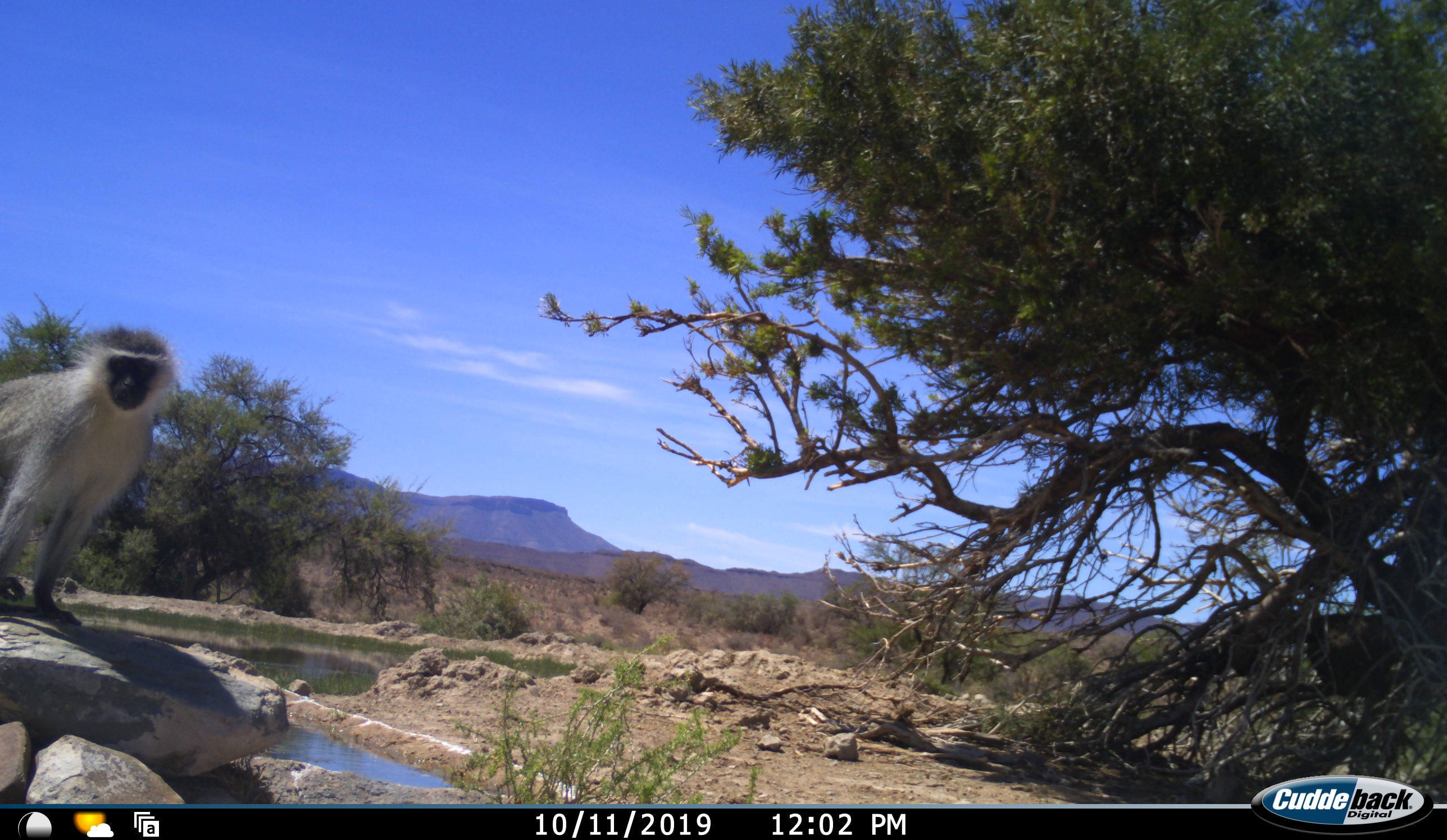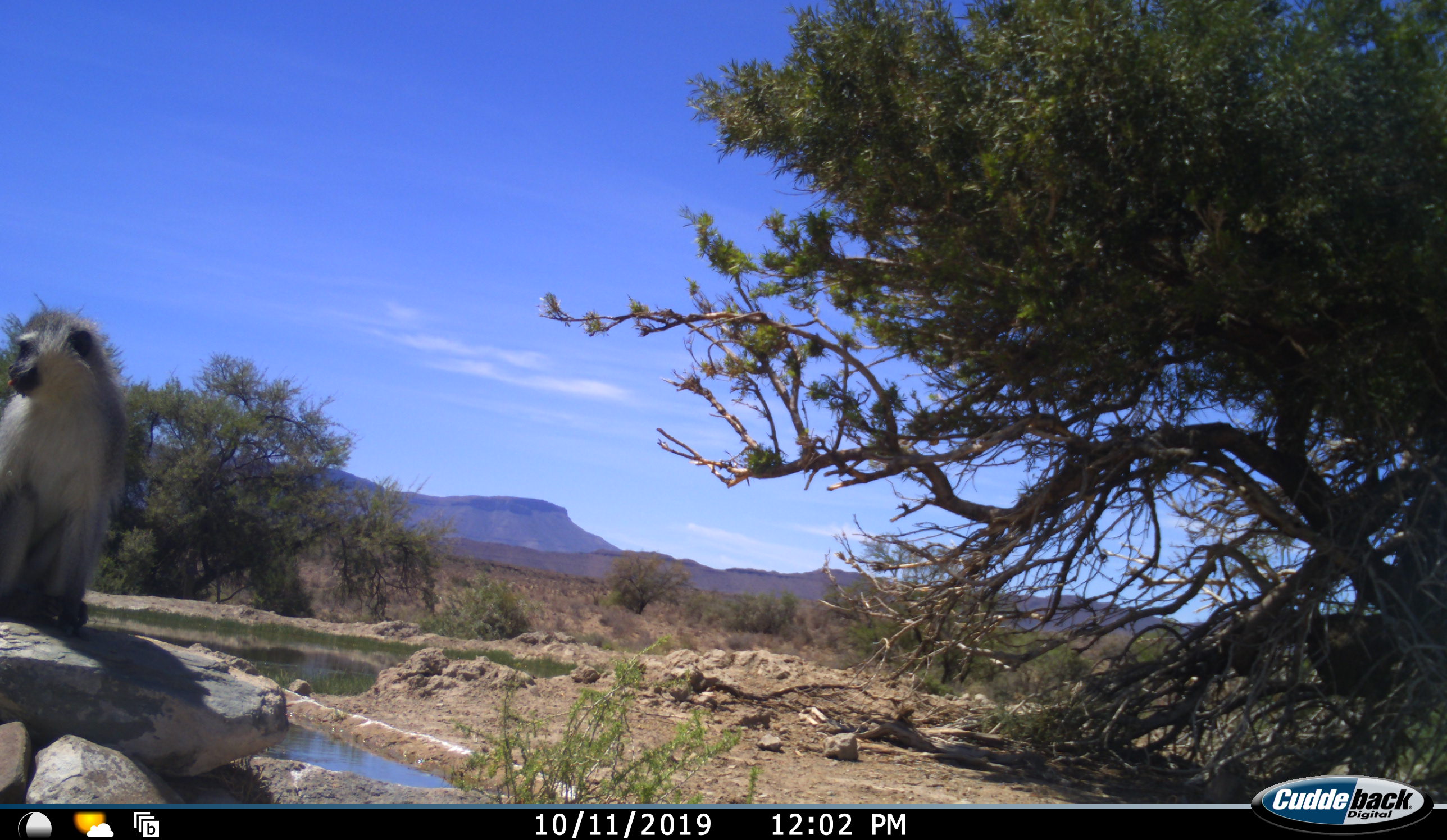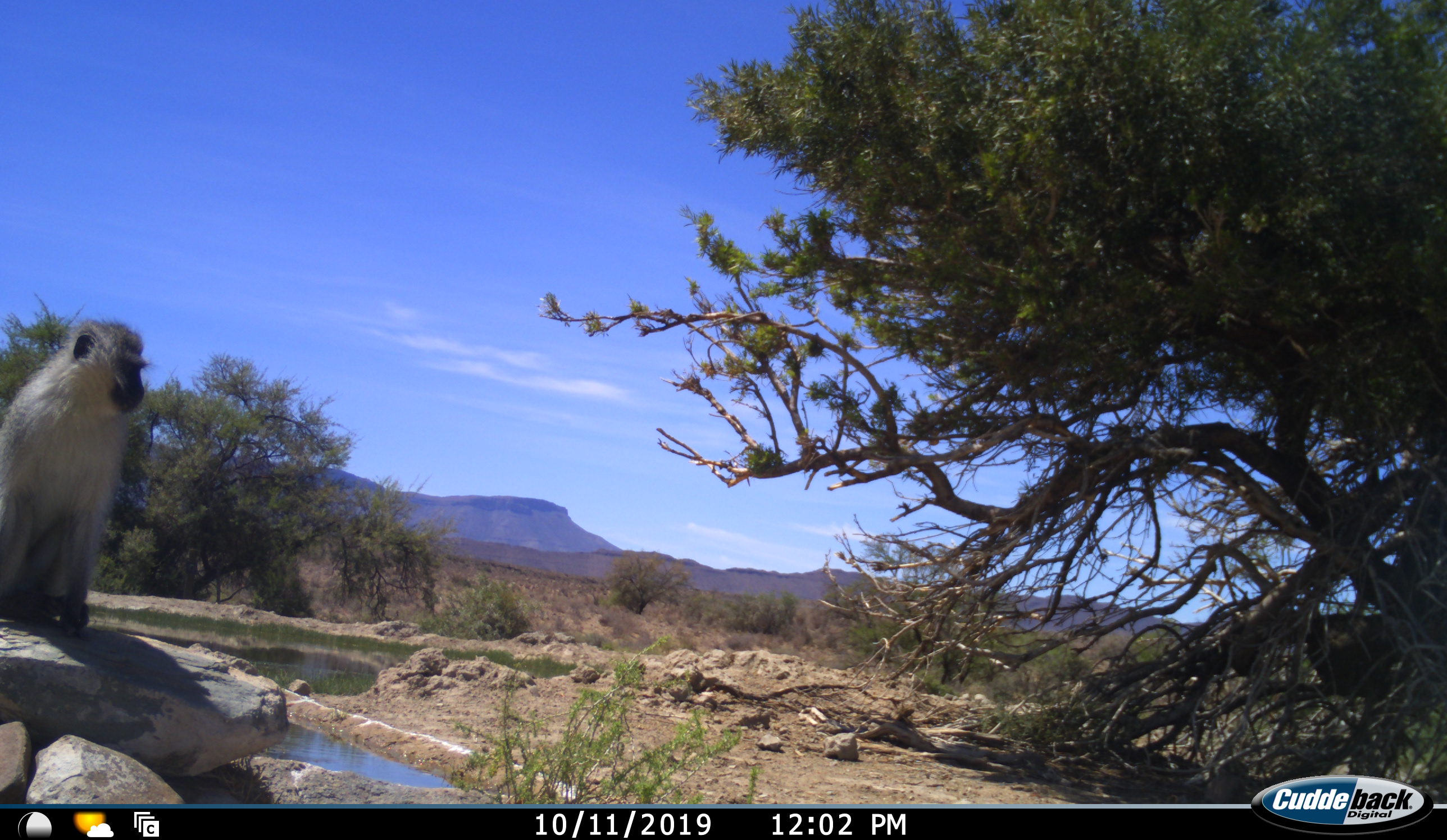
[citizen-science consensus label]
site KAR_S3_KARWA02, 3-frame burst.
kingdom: Animalia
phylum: Chordata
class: Mammalia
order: Primates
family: Cercopithecidae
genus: Chlorocebus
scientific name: Chlorocebus pygerythrus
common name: vervet monkey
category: monkeyvervet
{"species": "monkeyvervet (vervet monkey) (Chlorocebus pygerythrus)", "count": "1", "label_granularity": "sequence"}